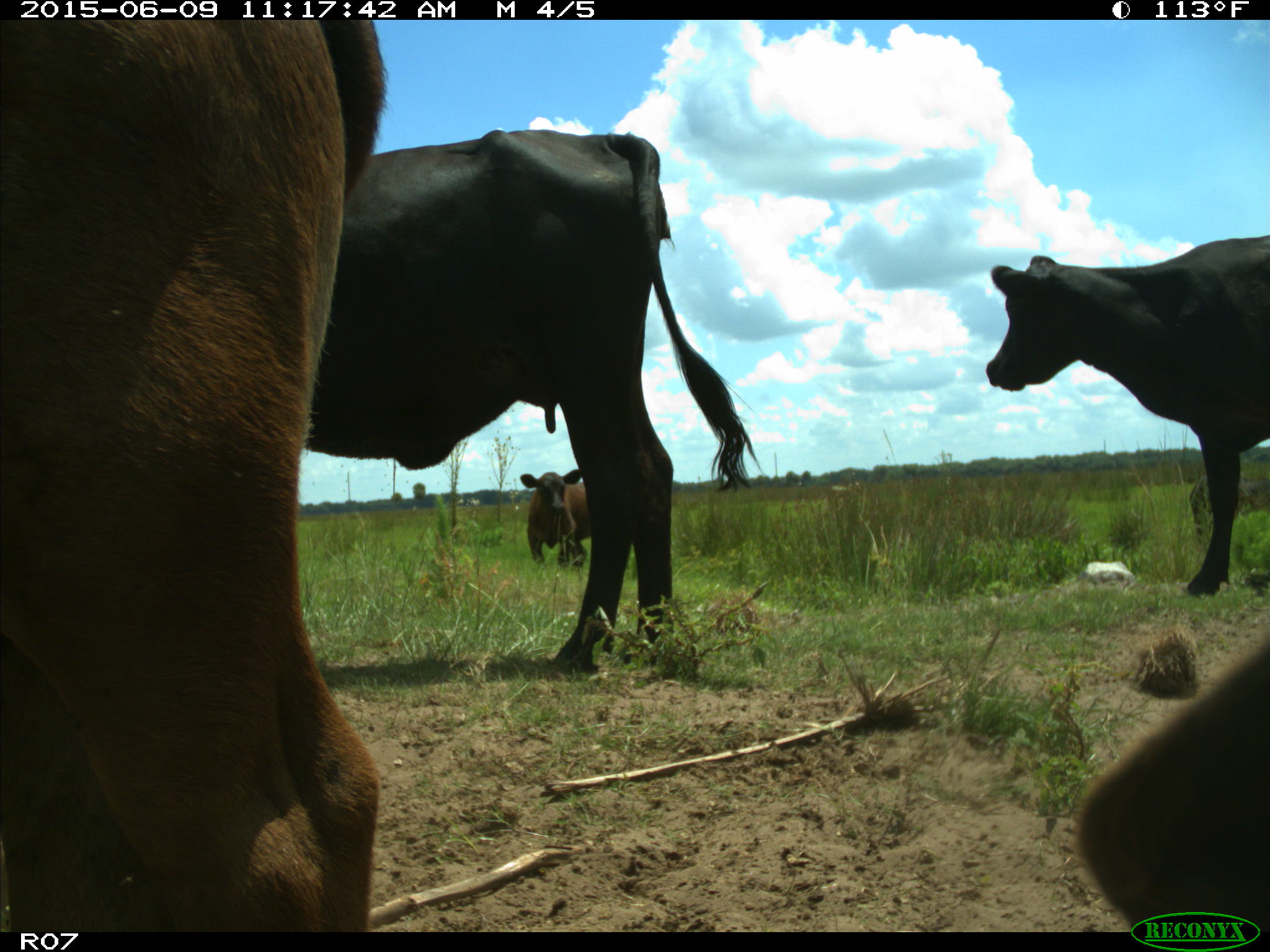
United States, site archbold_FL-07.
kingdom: Animalia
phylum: Chordata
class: Mammalia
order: Artiodactyla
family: Bovidae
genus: Bos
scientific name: Bos taurus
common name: domestic cow